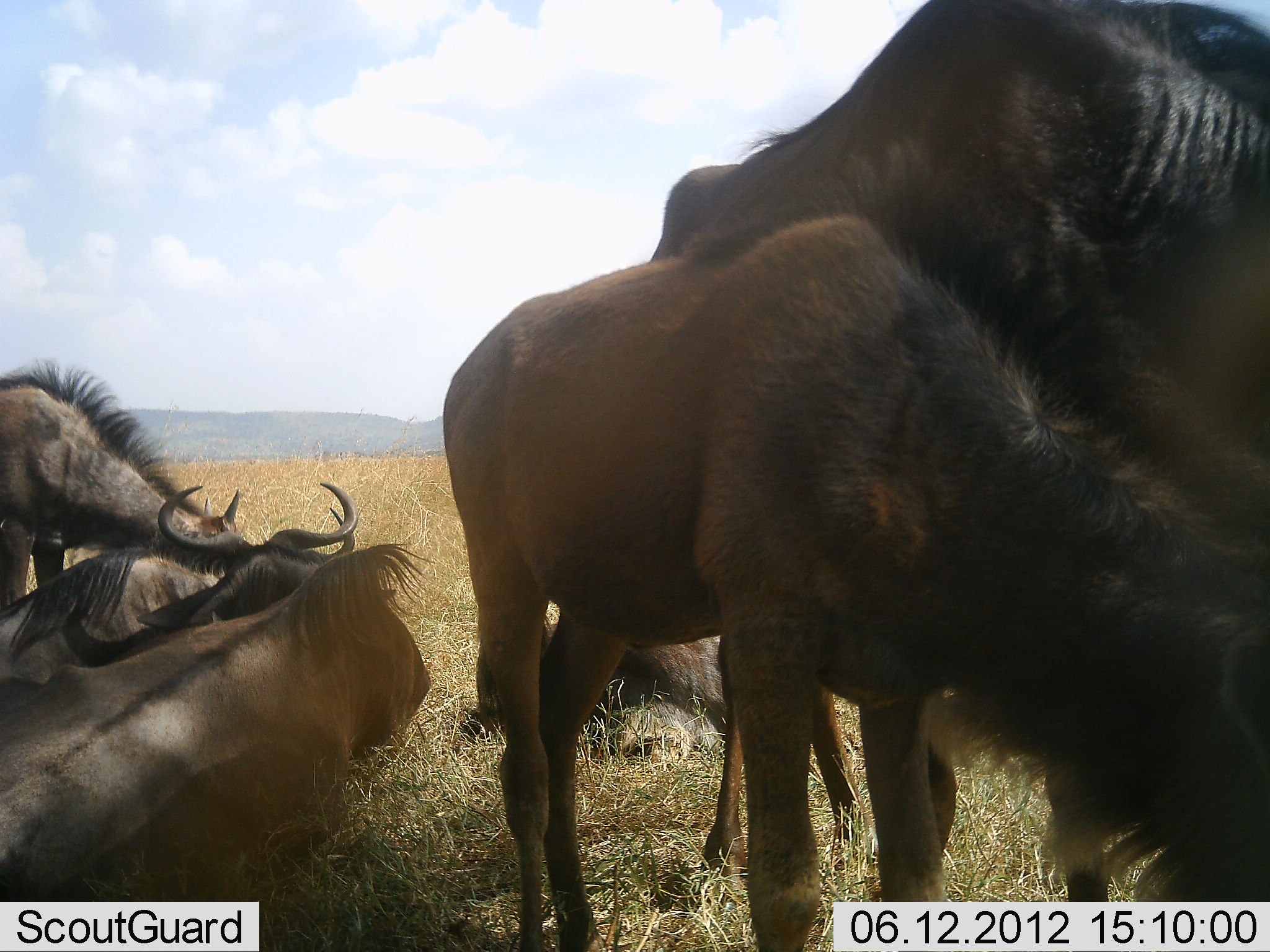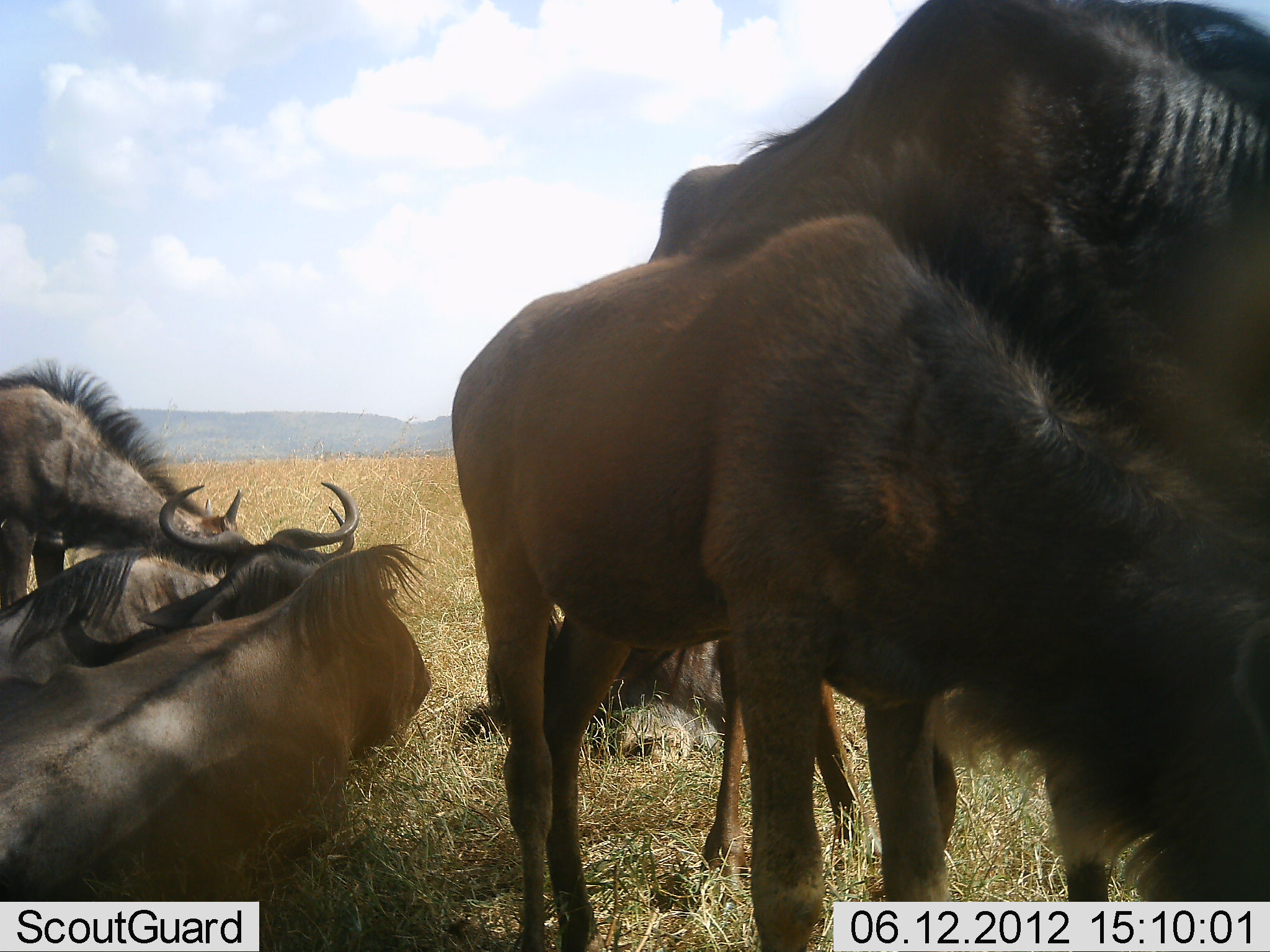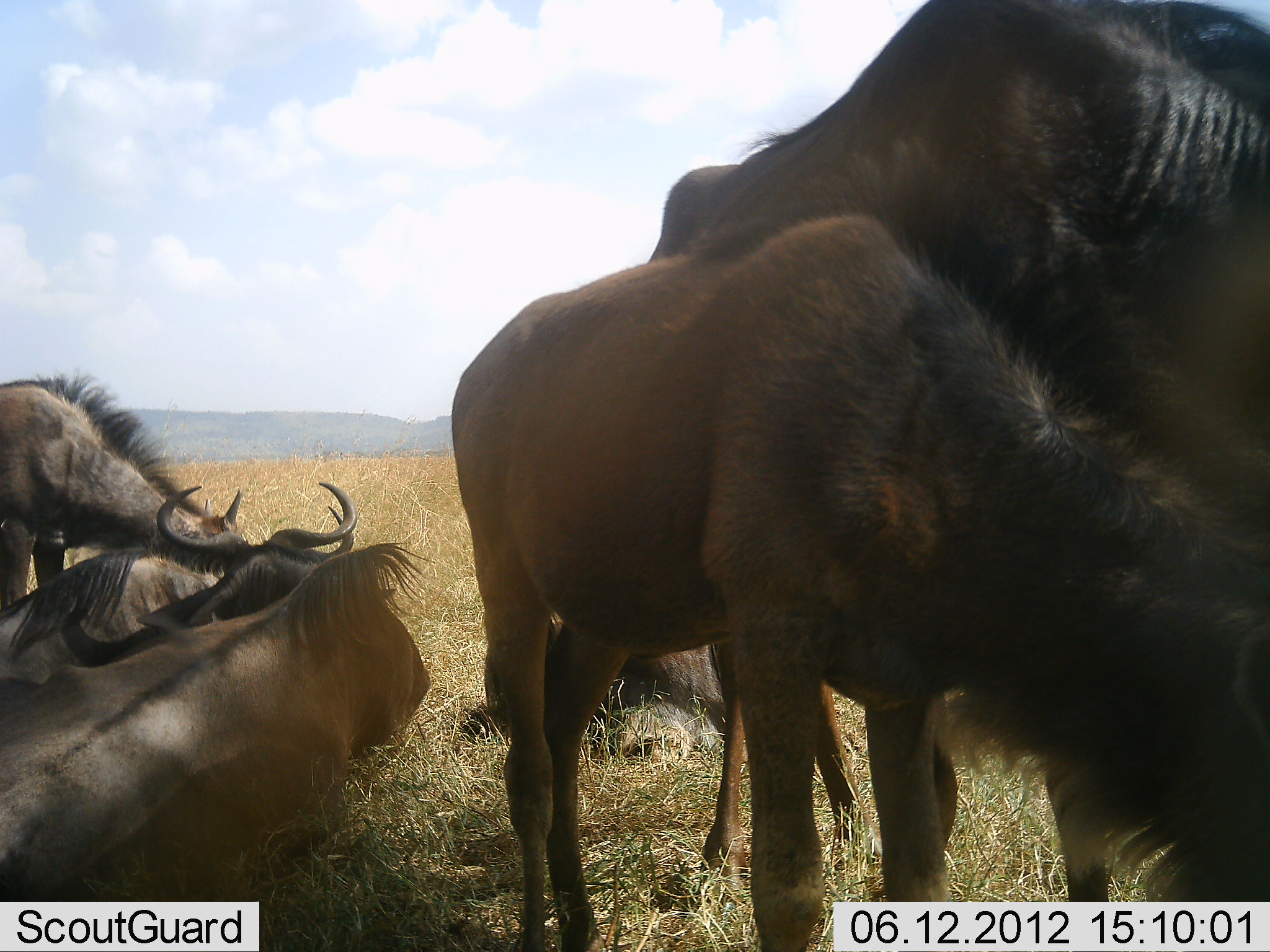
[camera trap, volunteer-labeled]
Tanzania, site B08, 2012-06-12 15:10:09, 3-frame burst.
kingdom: Animalia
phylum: Chordata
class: Mammalia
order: Artiodactyla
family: Bovidae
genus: Connochaetes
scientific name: Connochaetes taurinus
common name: blue wildebeest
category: wildebeest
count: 6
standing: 80%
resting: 100%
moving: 0%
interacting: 10%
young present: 60%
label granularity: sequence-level